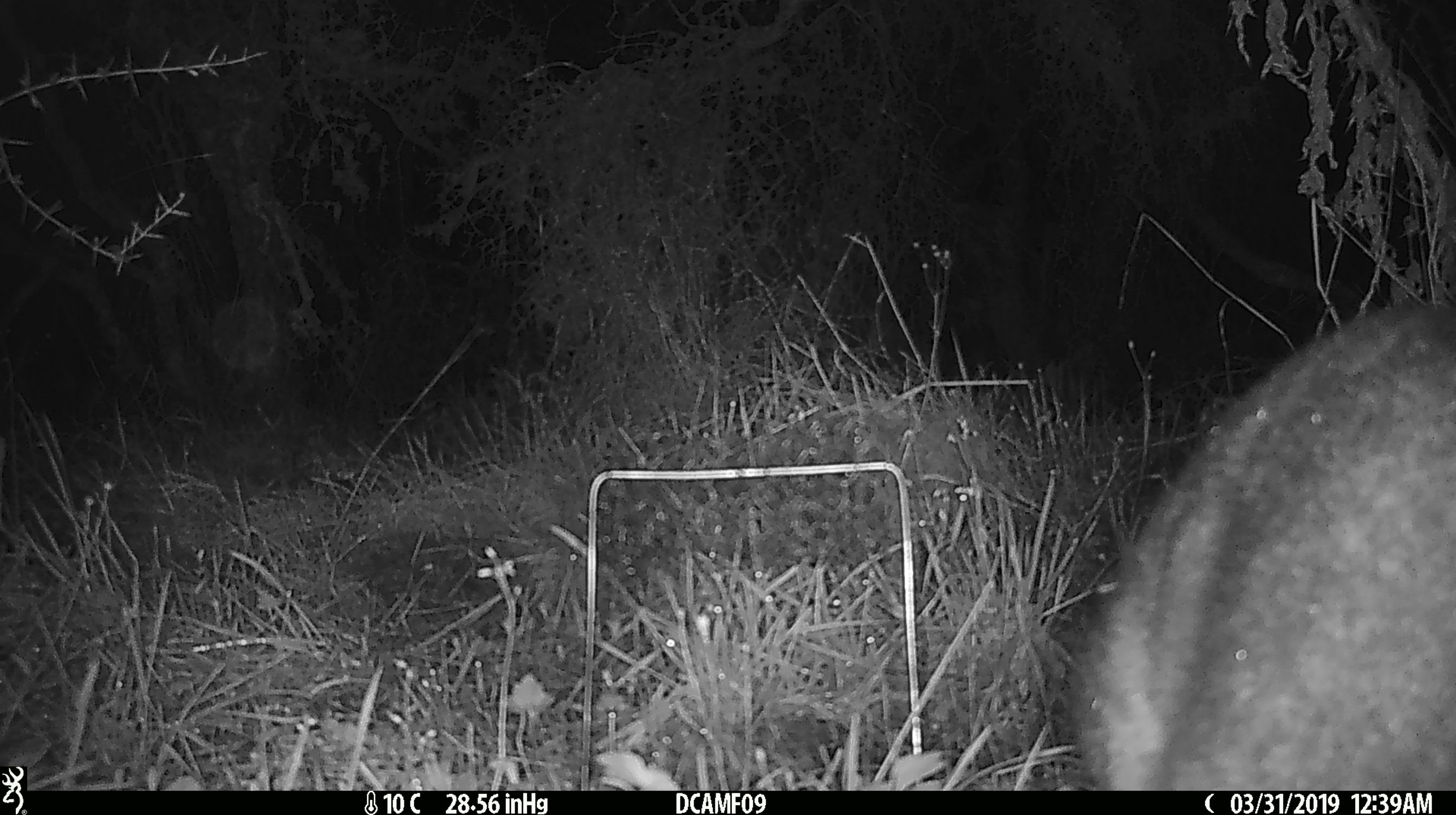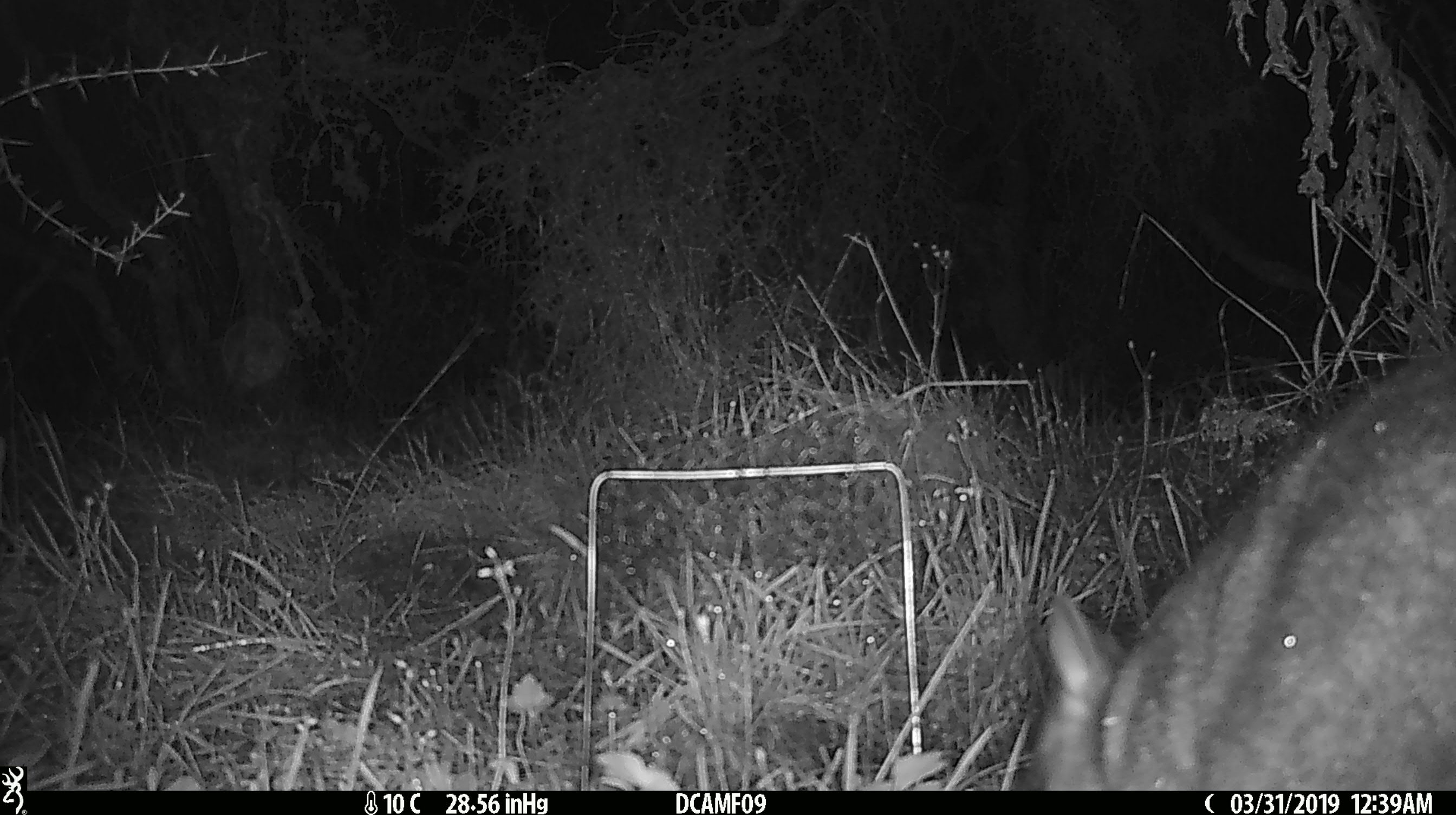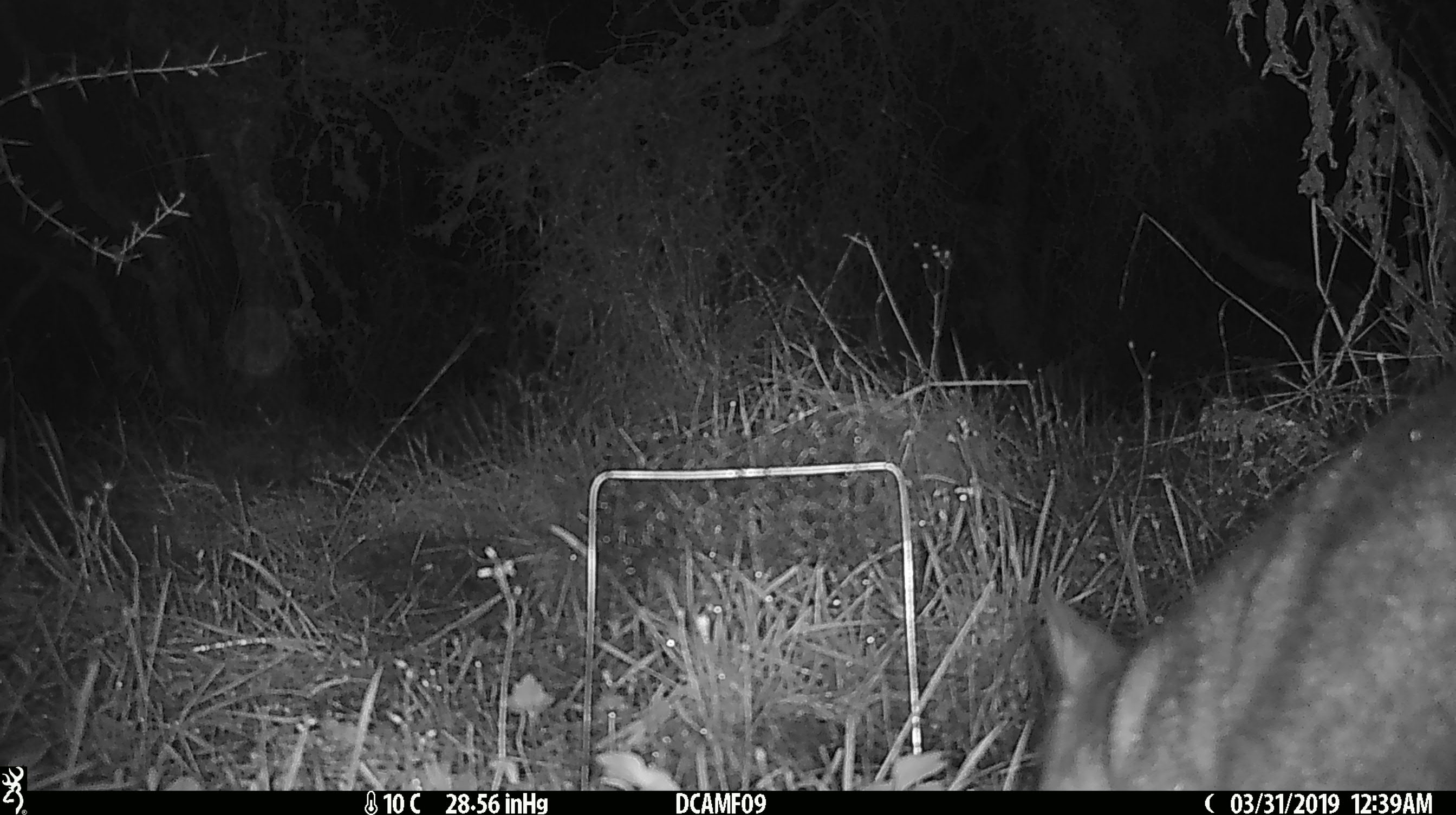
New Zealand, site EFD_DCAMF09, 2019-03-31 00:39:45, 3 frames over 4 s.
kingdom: Animalia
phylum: Chordata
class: Mammalia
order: Diprotodontia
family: Phalangeridae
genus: Trichosurus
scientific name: Trichosurus vulpecula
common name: common brushtail possum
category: possum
Possum (common brushtail possum) (Trichosurus vulpecula).